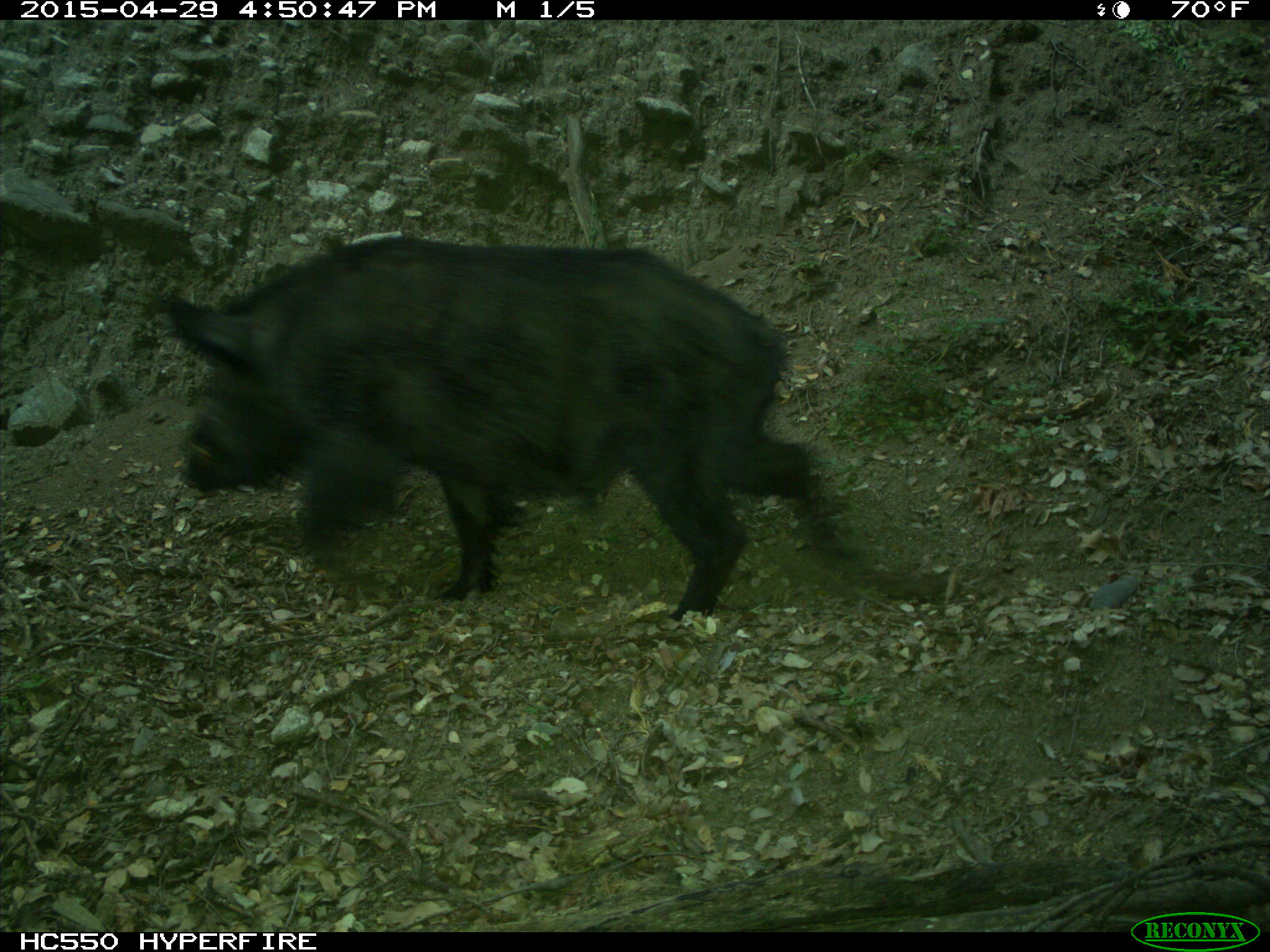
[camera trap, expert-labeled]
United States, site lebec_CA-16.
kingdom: Animalia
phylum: Chordata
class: Mammalia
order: Artiodactyla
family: Suidae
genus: Sus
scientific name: Sus scrofa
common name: wild boar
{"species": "Sus scrofa (wild boar)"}